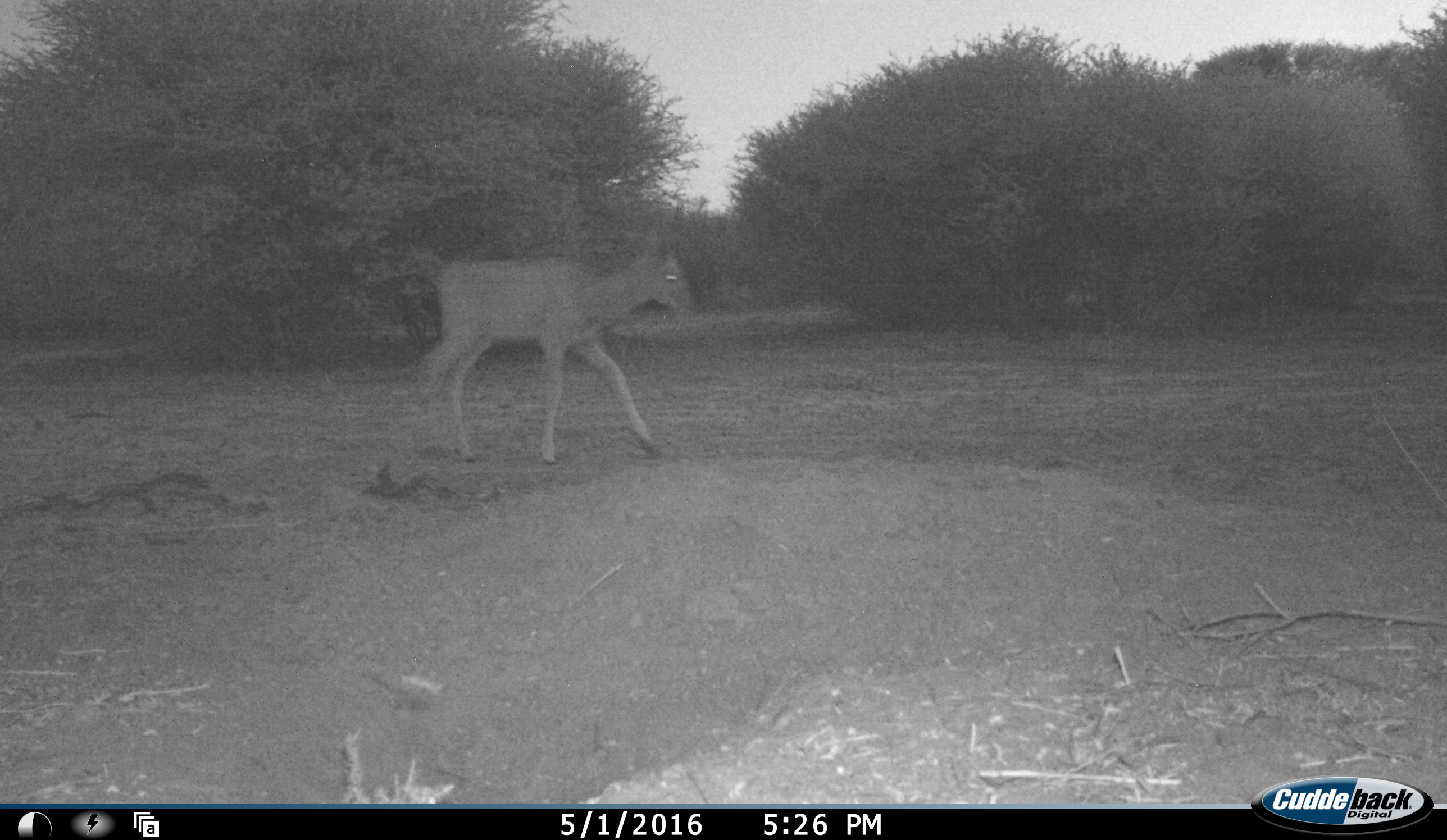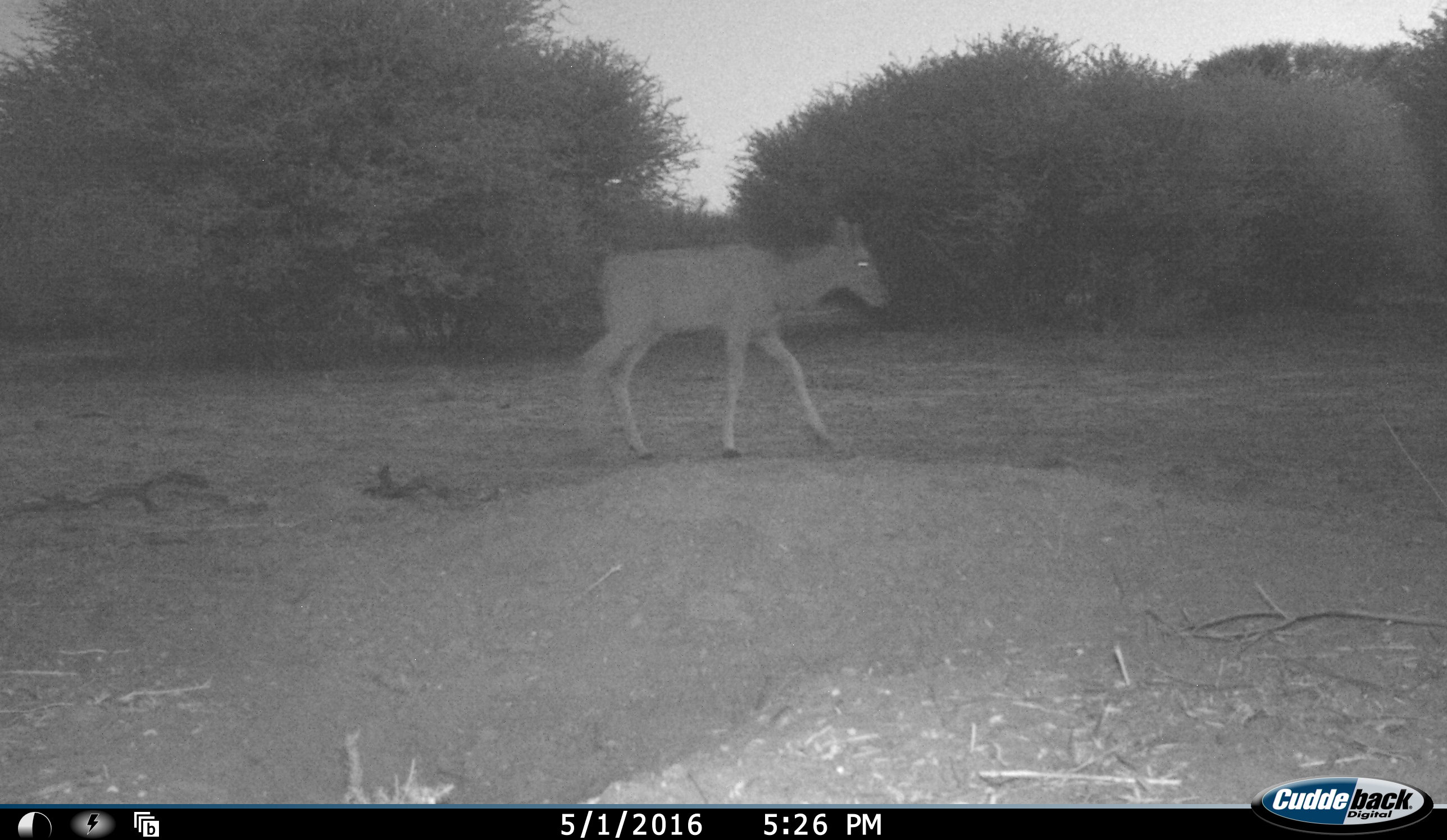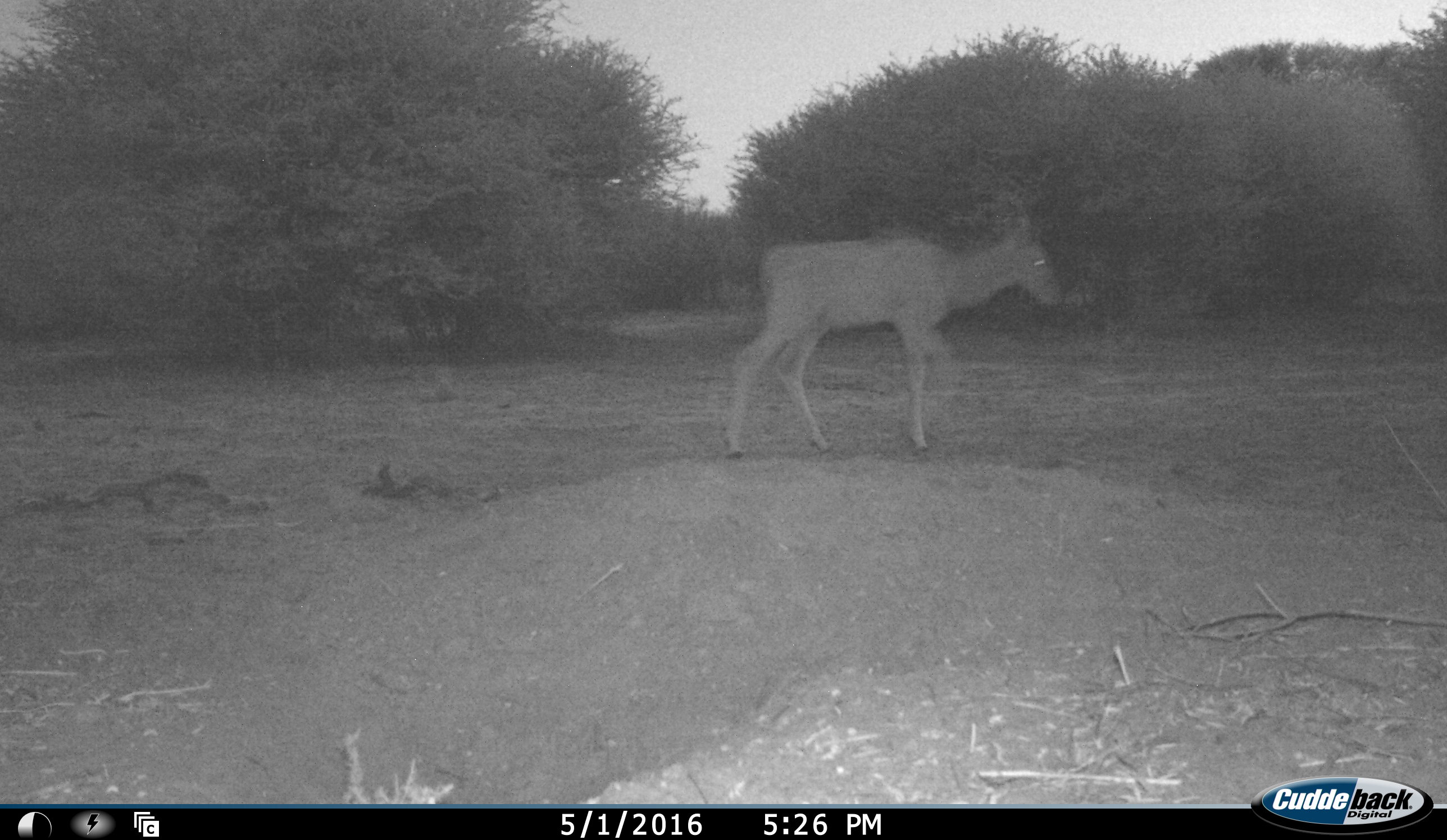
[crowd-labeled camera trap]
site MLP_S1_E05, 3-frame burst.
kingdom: Animalia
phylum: Chordata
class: Mammalia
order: Artiodactyla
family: Bovidae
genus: Tragelaphus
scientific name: Tragelaphus oryx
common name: eland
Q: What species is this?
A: Eland (Tragelaphus oryx).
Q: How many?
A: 1.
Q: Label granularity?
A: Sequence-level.